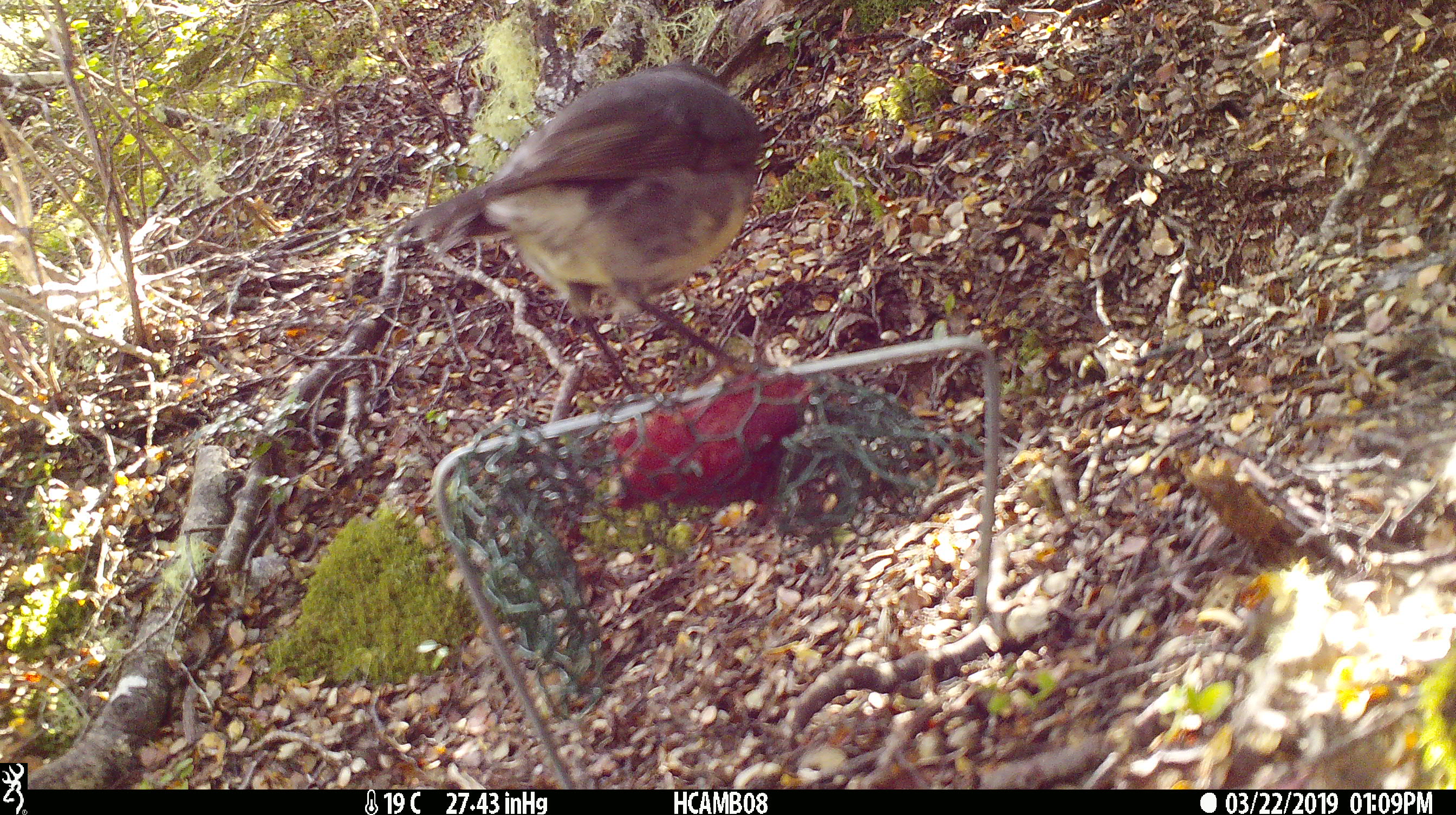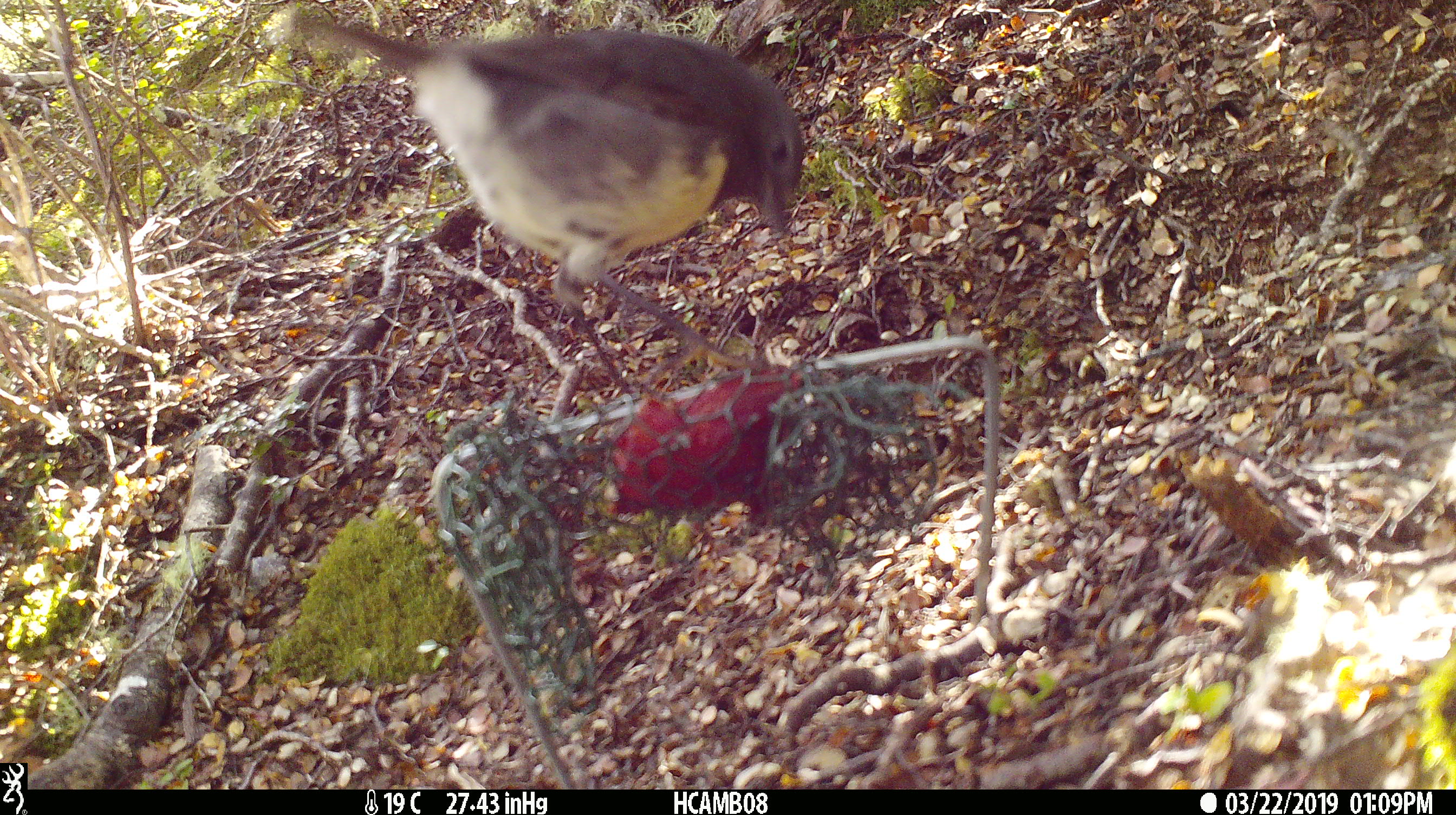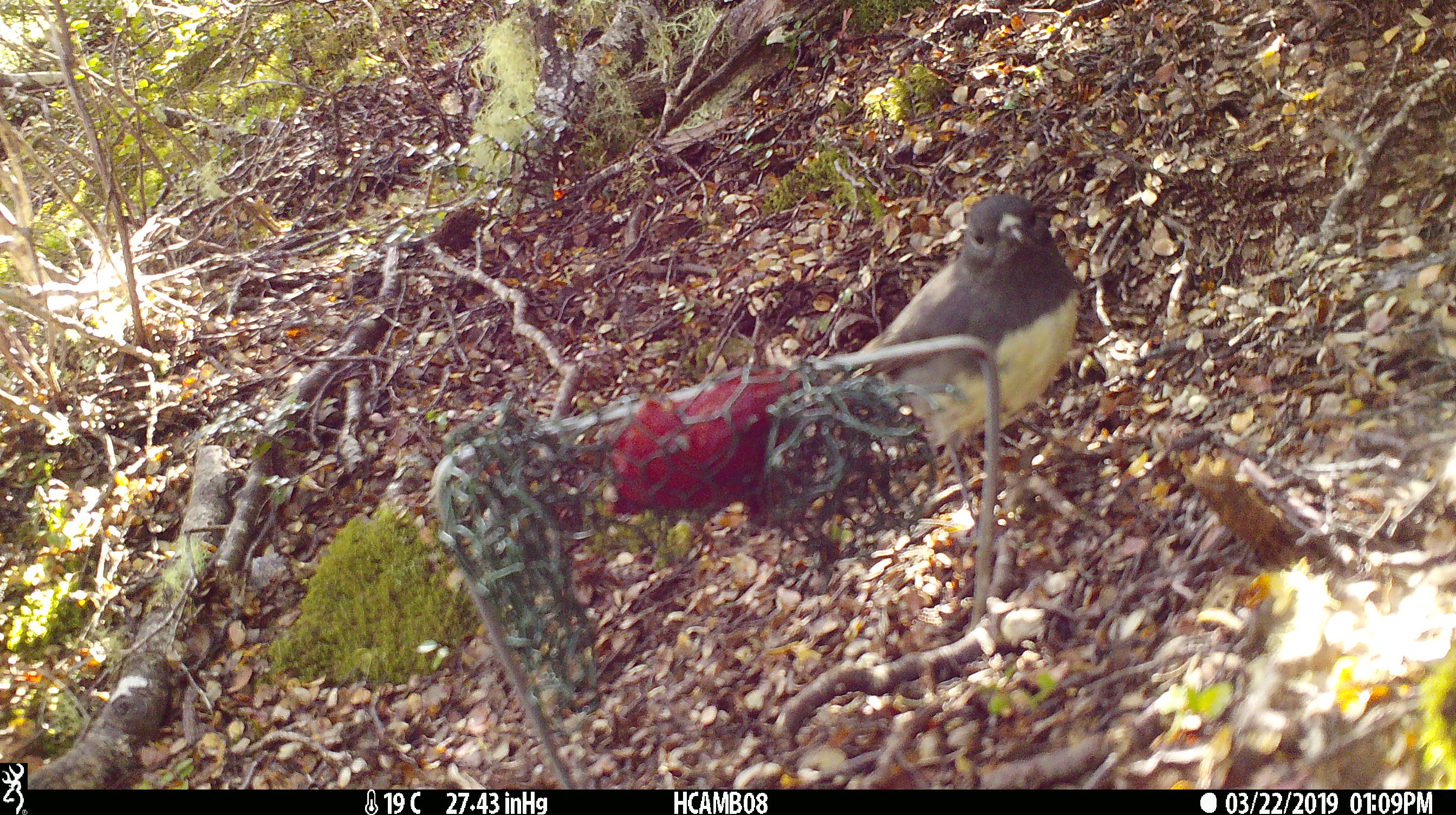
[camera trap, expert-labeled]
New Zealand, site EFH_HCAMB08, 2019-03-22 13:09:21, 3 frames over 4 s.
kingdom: Animalia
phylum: Chordata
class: Aves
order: Passeriformes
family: Petroicidae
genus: Petroica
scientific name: Petroica australis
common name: new zealand robin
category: robin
Robin (new zealand robin) (Petroica australis).